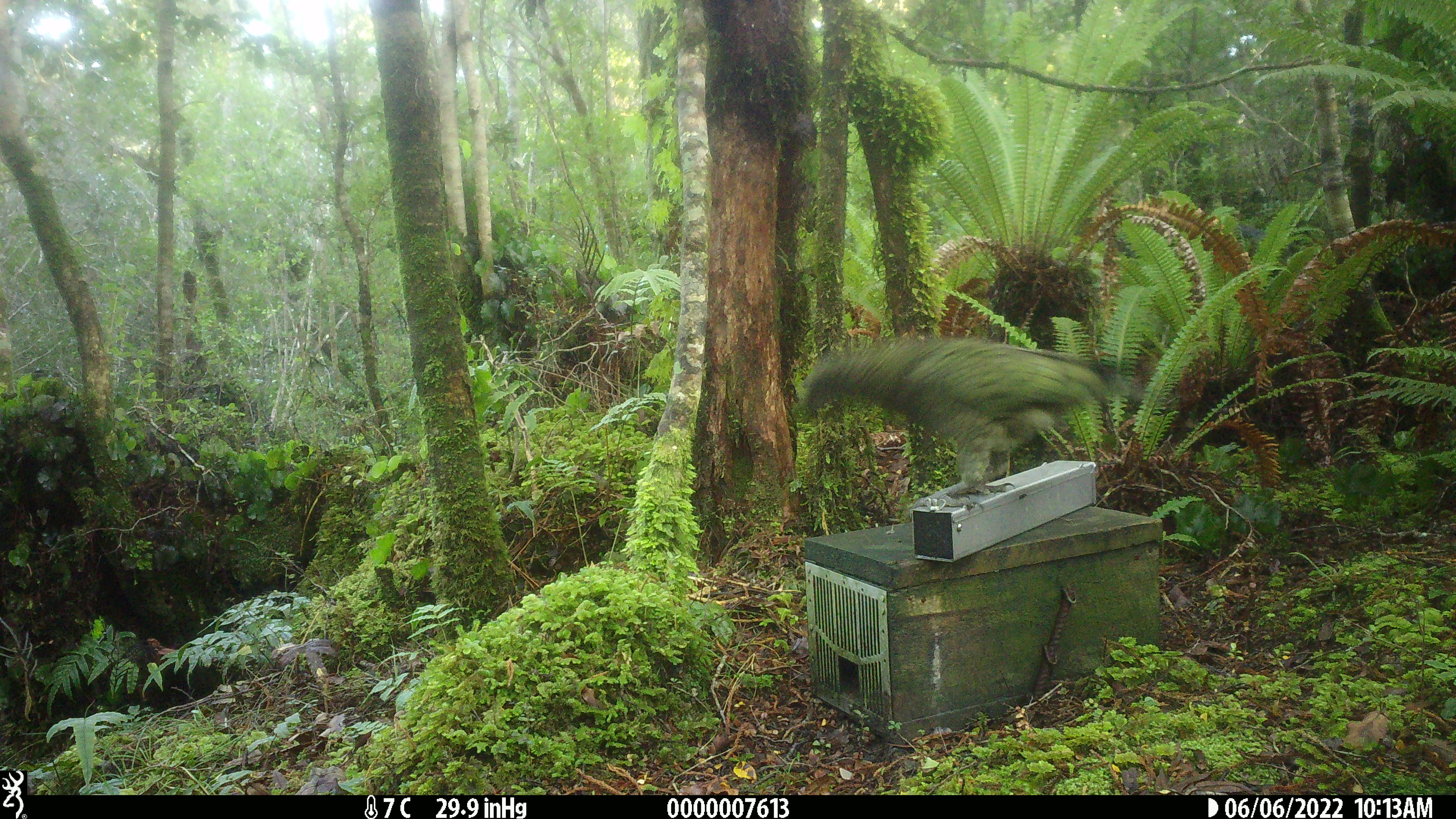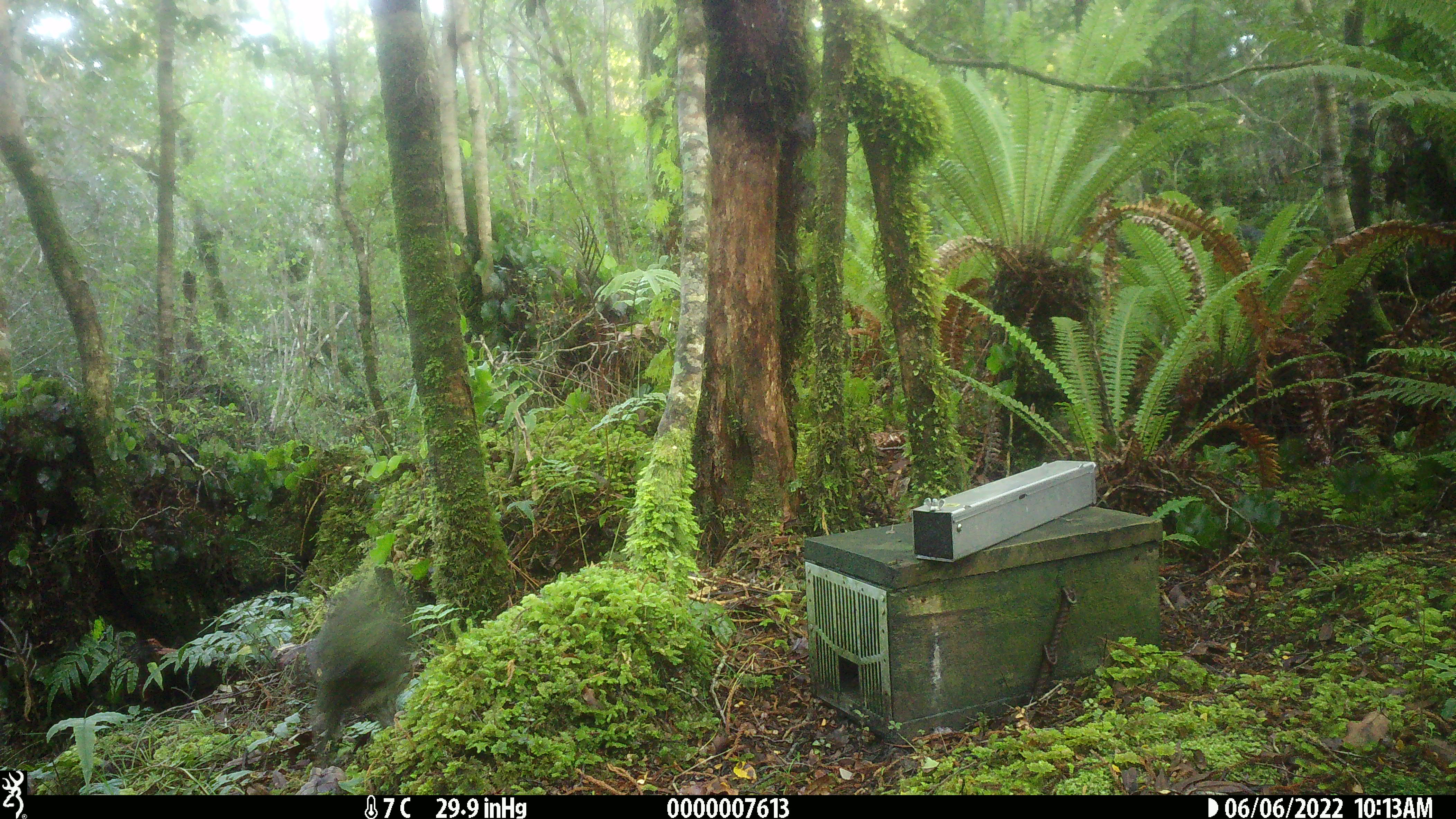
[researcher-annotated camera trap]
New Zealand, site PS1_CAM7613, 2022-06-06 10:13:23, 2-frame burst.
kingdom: Animalia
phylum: Chordata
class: Aves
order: Psittaciformes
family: Strigopidae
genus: Nestor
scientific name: Nestor notabilis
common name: kea